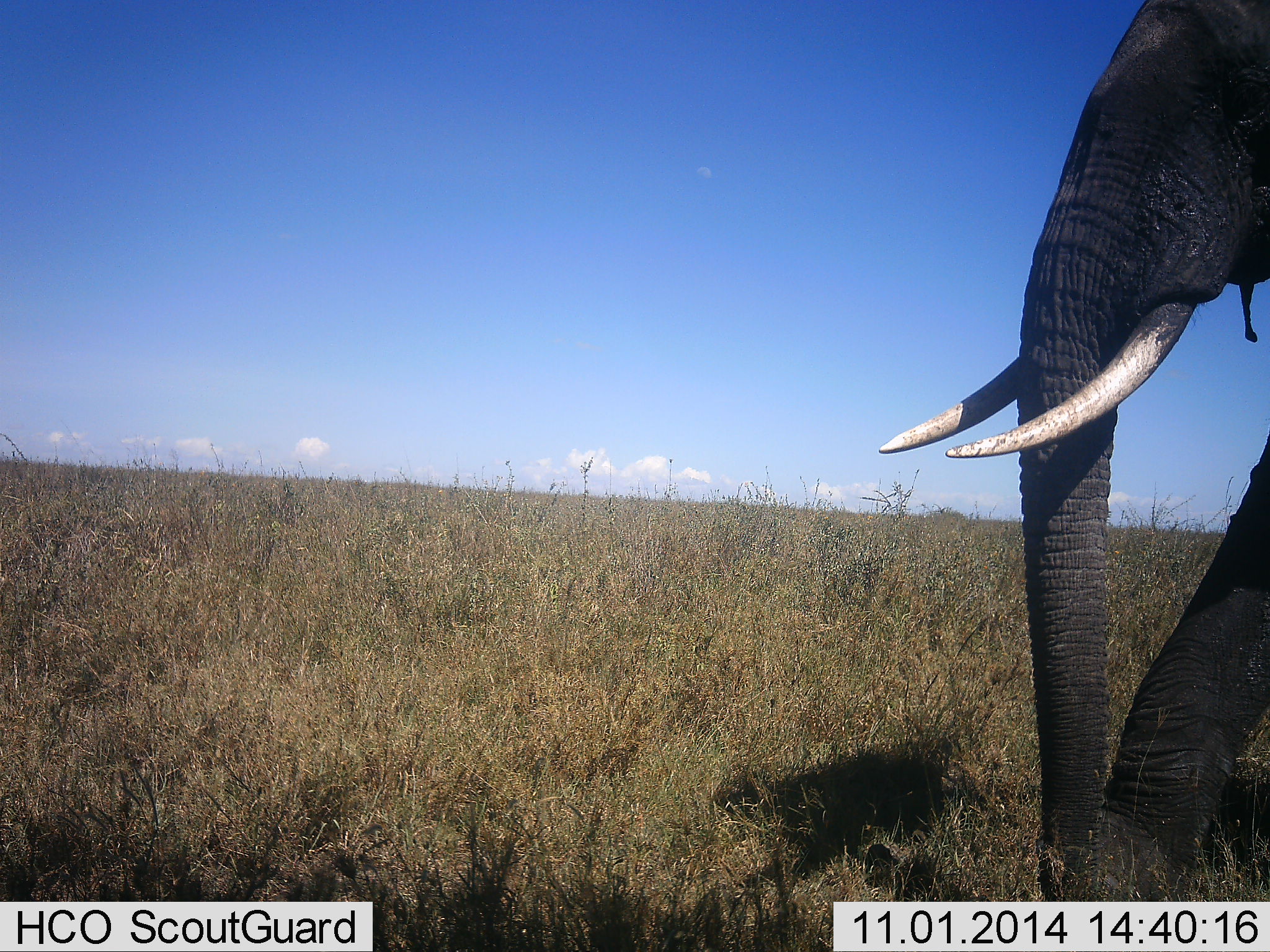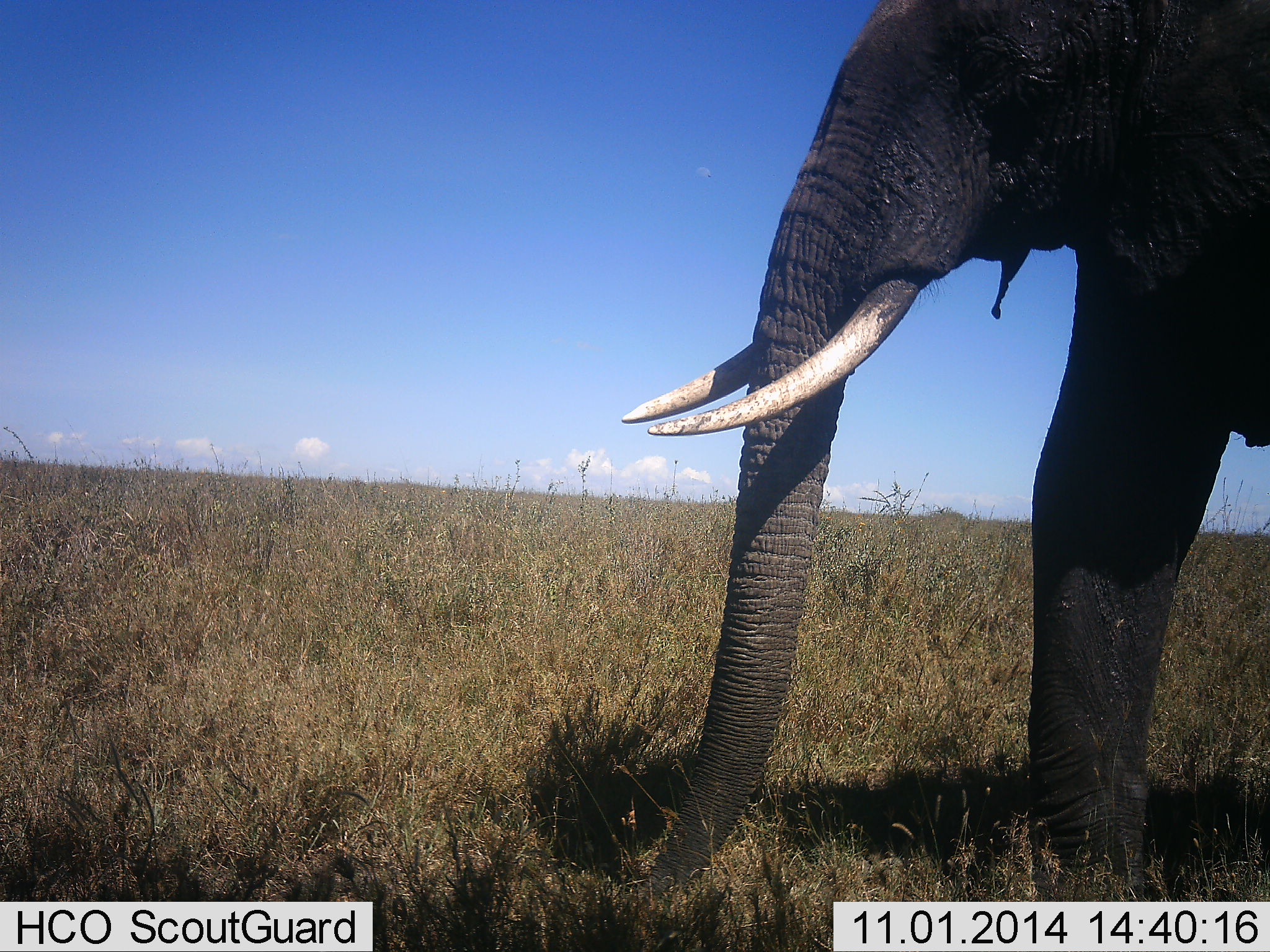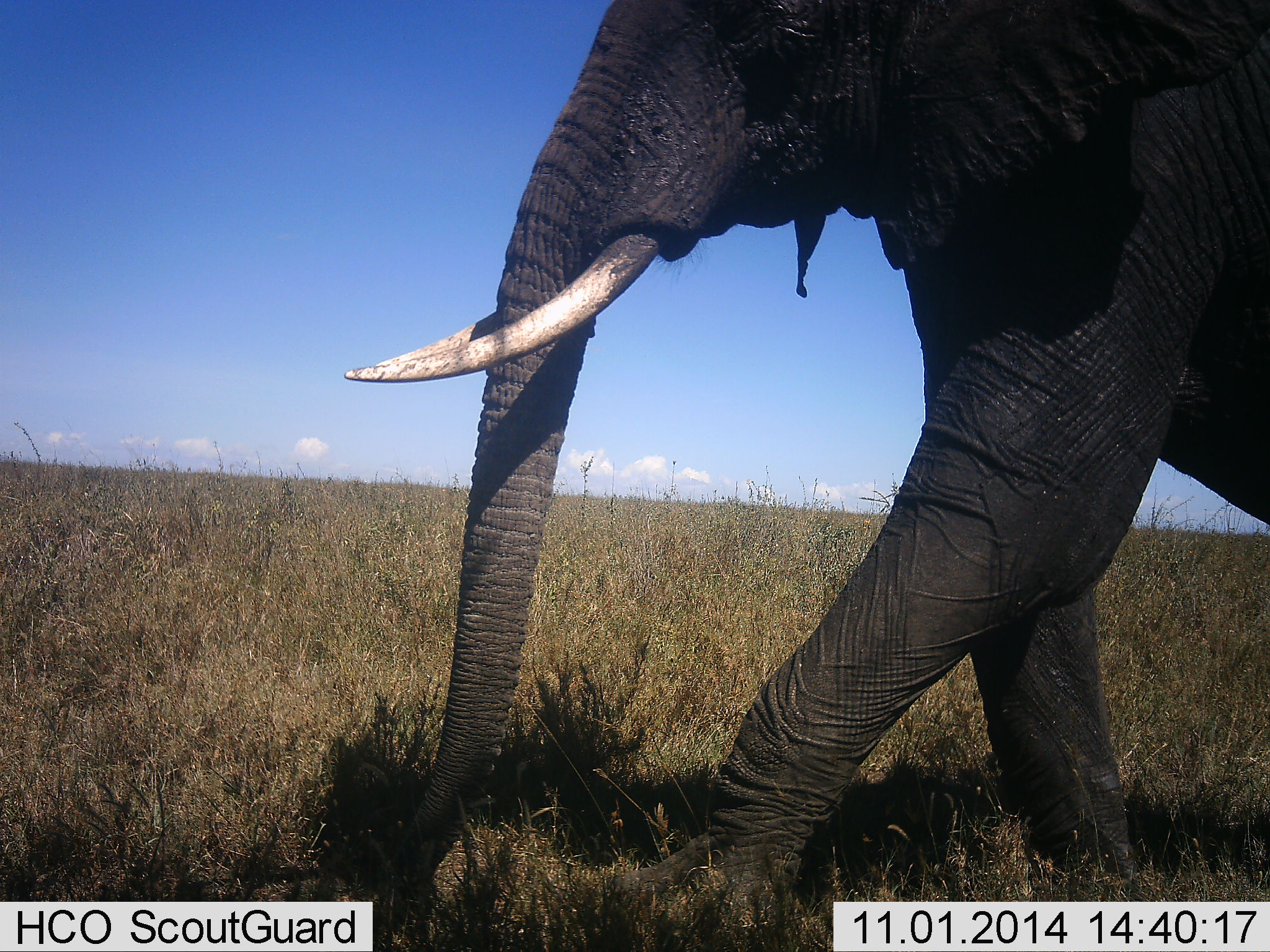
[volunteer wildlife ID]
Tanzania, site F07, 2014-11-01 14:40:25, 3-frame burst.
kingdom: Animalia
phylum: Chordata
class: Mammalia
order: Proboscidea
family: Elephantidae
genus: Loxodonta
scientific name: Loxodonta africana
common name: african bush elephant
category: elephant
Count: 1.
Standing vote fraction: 10%.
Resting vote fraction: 0%.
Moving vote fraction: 100%.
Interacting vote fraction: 0%.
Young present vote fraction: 0%.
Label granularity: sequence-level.